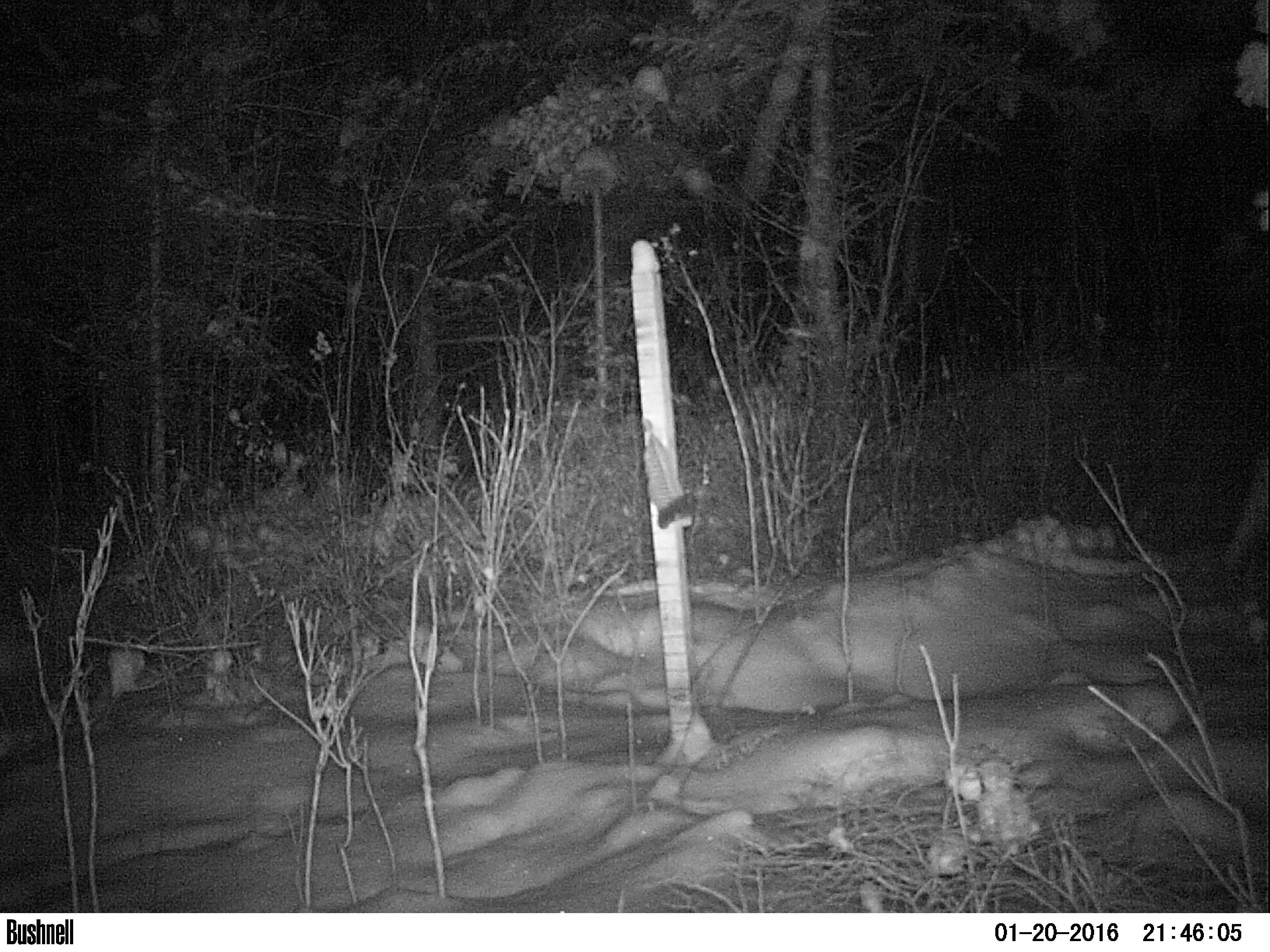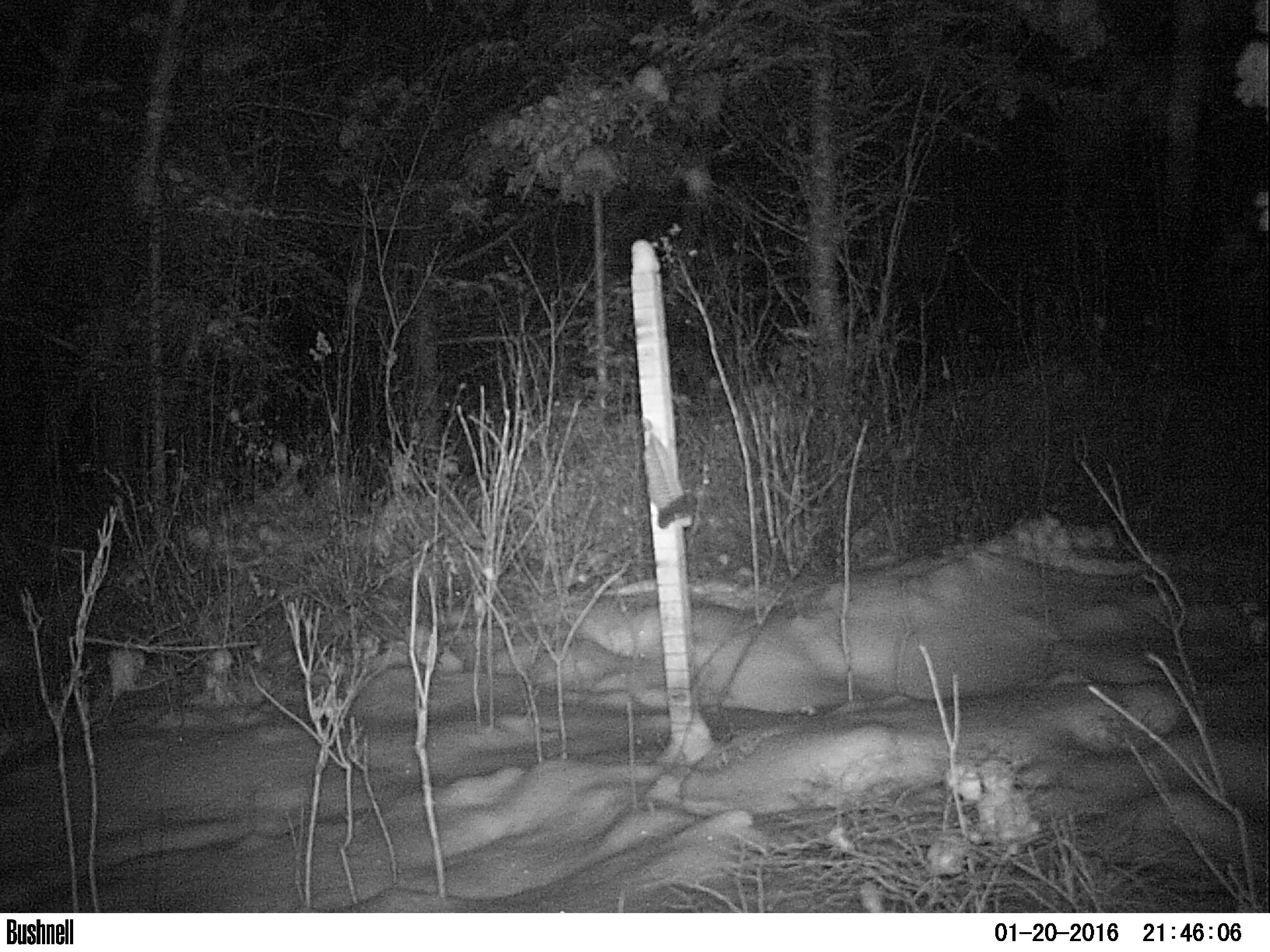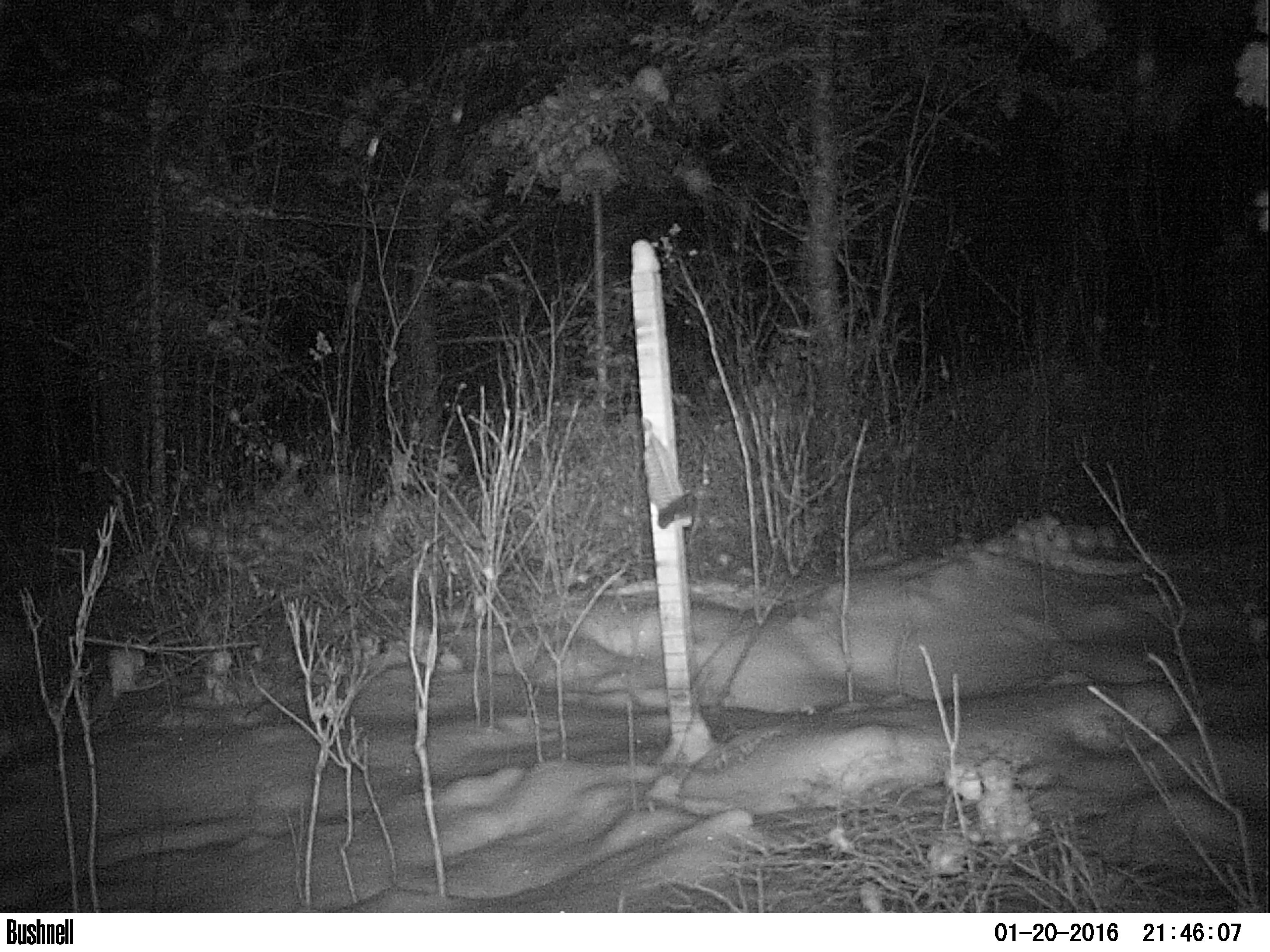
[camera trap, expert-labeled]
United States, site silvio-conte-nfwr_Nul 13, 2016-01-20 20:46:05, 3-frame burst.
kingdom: Animalia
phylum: Chordata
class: Mammalia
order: Artiodactyla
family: Cervidae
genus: Alces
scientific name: Alces alces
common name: moose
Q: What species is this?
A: Moose (Alces alces).